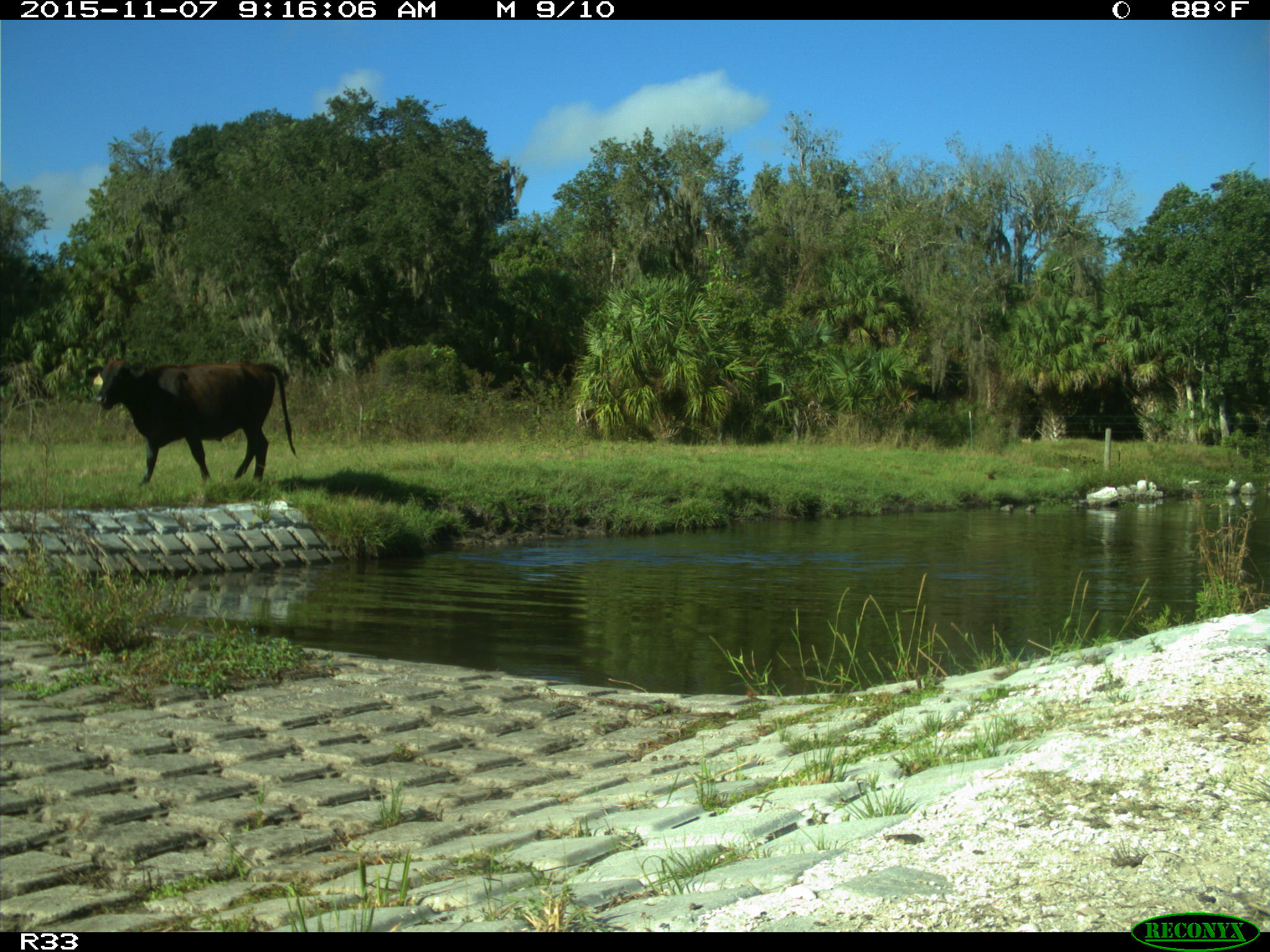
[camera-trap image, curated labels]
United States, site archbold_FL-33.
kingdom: Animalia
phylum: Chordata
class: Mammalia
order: Artiodactyla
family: Bovidae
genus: Bos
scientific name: Bos taurus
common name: domestic cow